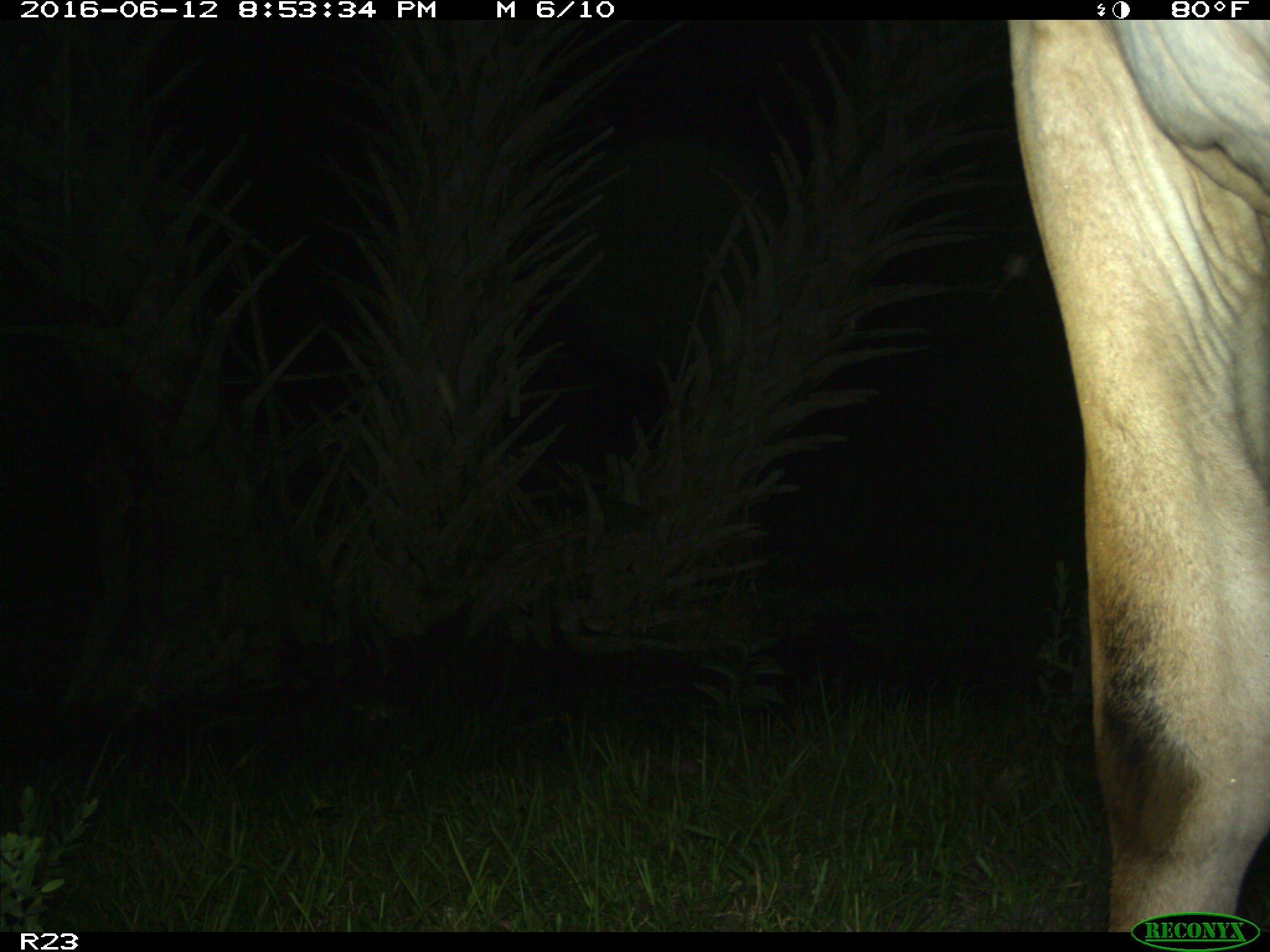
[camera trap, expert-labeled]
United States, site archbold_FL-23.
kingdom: Animalia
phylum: Chordata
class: Mammalia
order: Artiodactyla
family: Bovidae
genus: Bos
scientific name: Bos taurus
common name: domestic cow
Bos taurus (domestic cow).